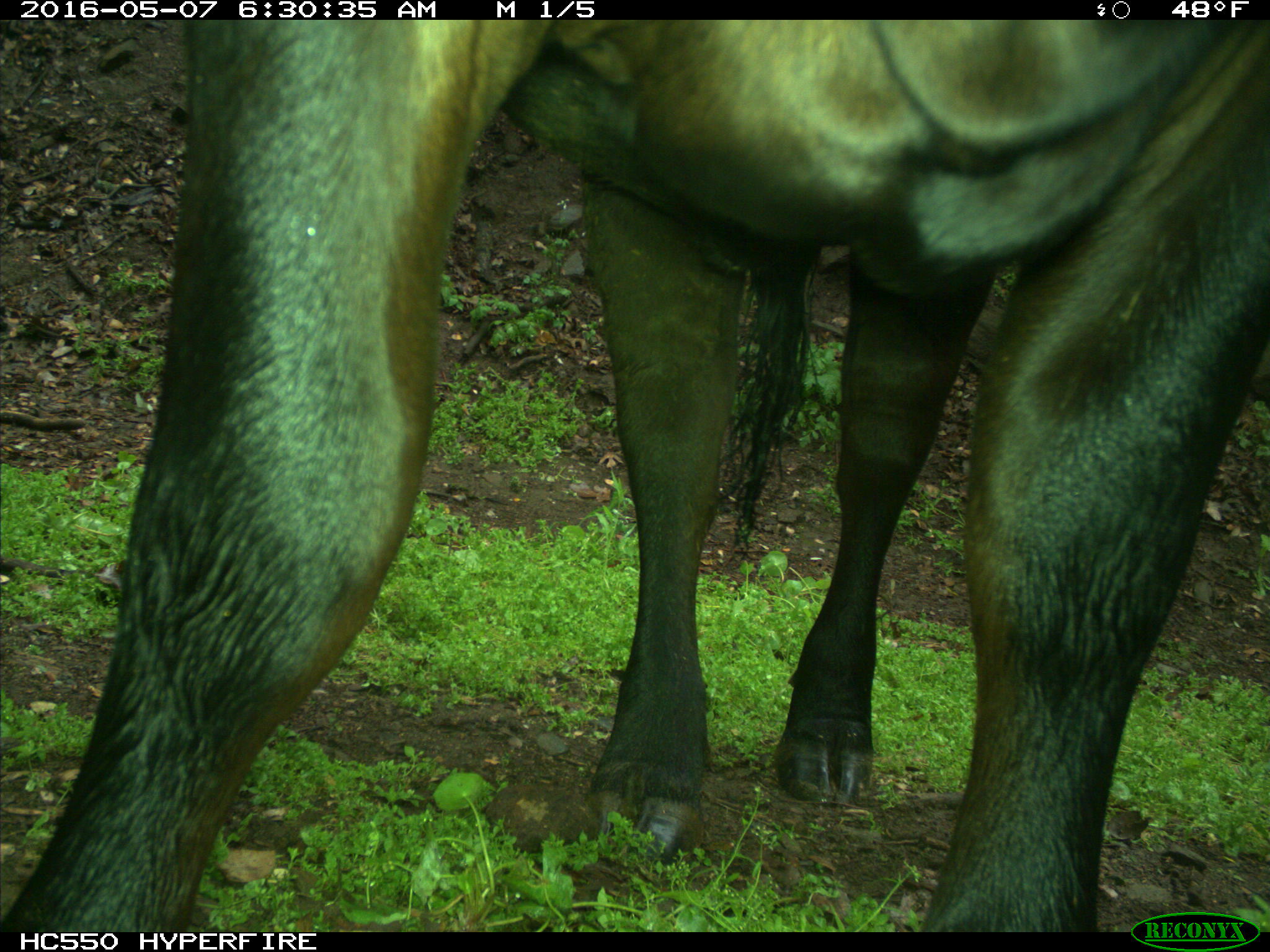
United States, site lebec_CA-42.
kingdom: Animalia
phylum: Chordata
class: Mammalia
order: Artiodactyla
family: Bovidae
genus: Bos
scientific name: Bos taurus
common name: domestic cow